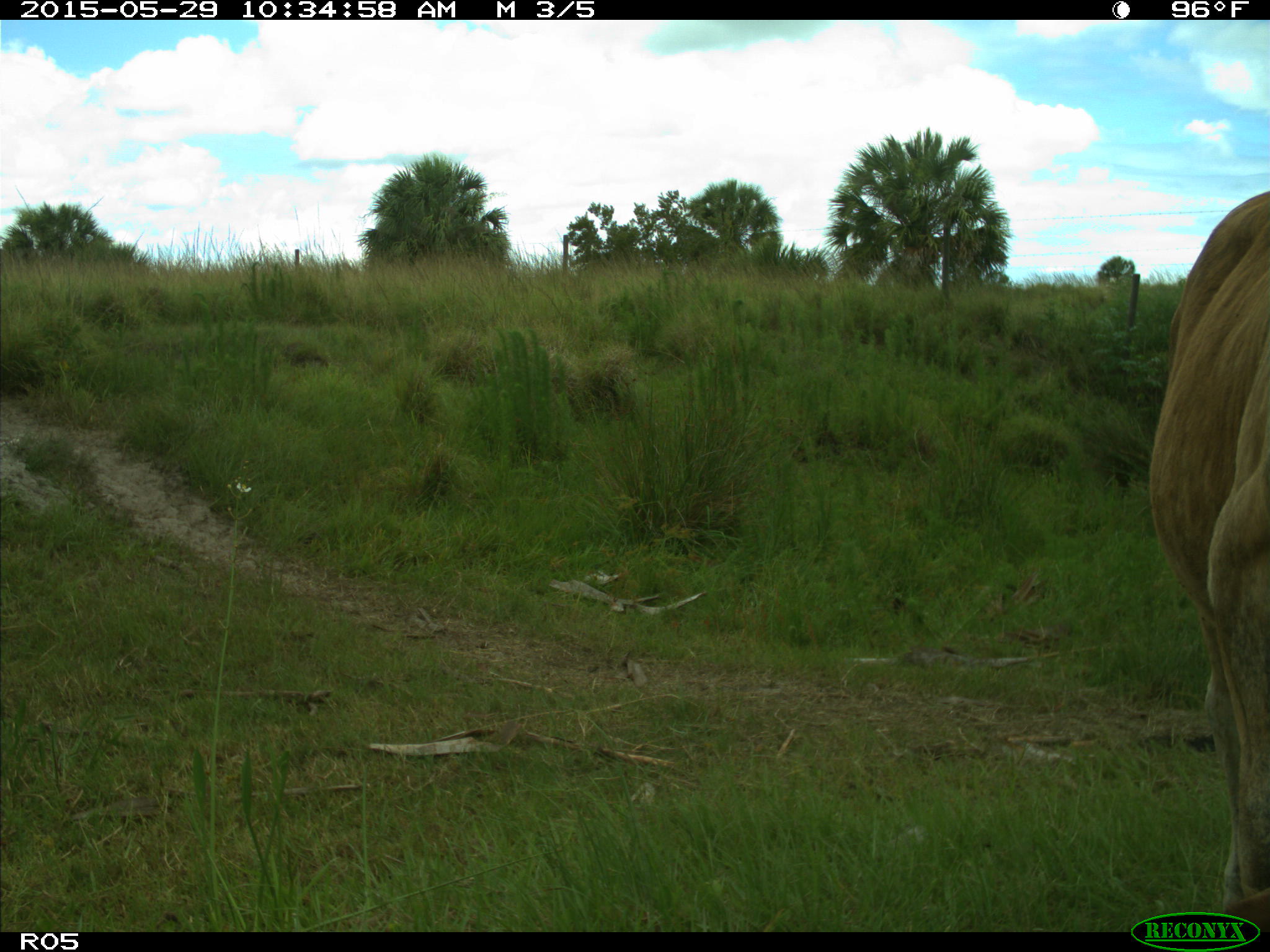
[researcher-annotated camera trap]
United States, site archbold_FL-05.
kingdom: Animalia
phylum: Chordata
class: Mammalia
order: Artiodactyla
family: Bovidae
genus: Bos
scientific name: Bos taurus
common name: domestic cow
Bos taurus (domestic cow).